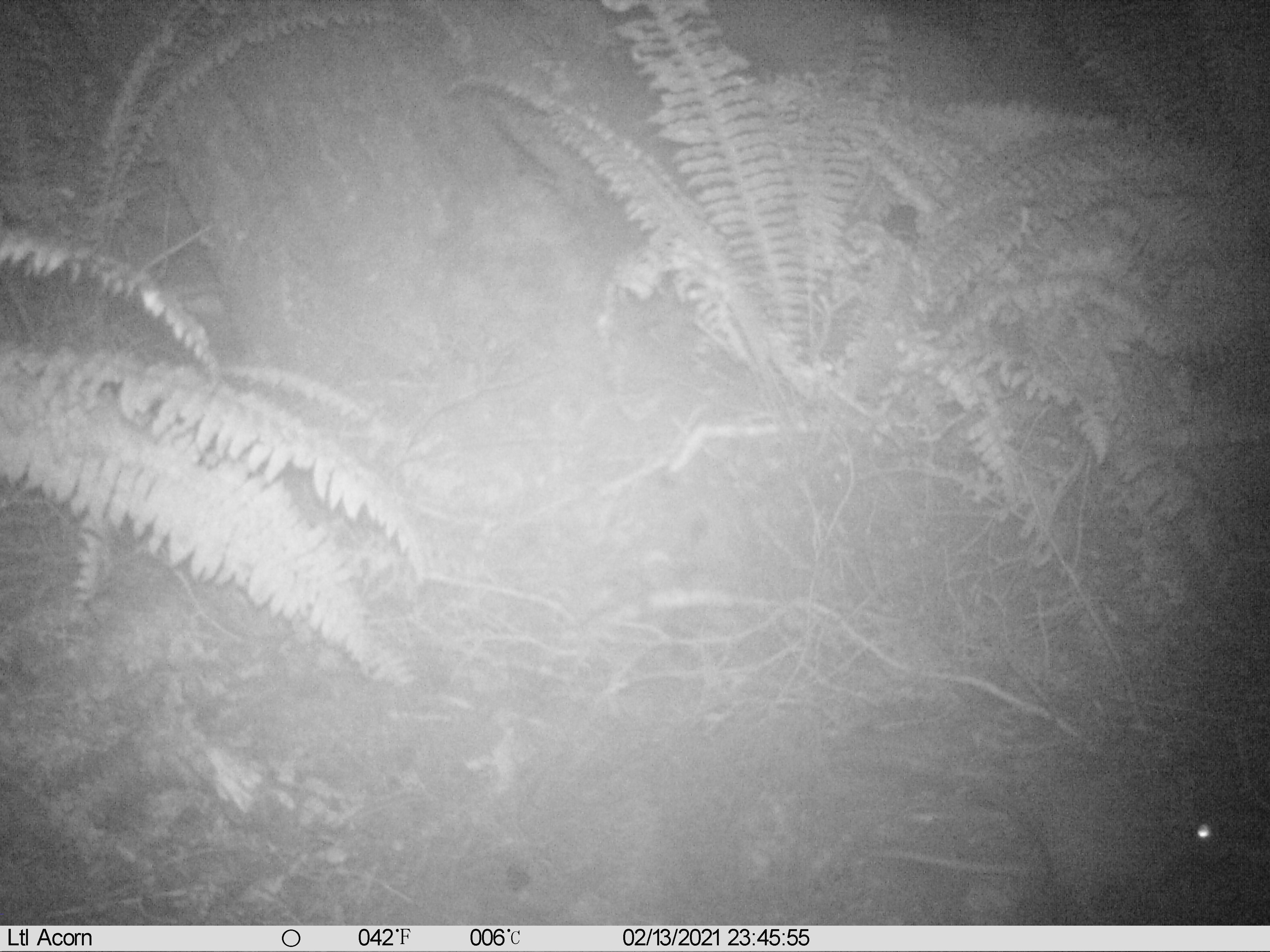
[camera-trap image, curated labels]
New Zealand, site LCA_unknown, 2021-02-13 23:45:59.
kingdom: Animalia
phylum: Chordata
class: Mammalia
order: Rodentia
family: Muridae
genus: Rattus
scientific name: Rattus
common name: rat